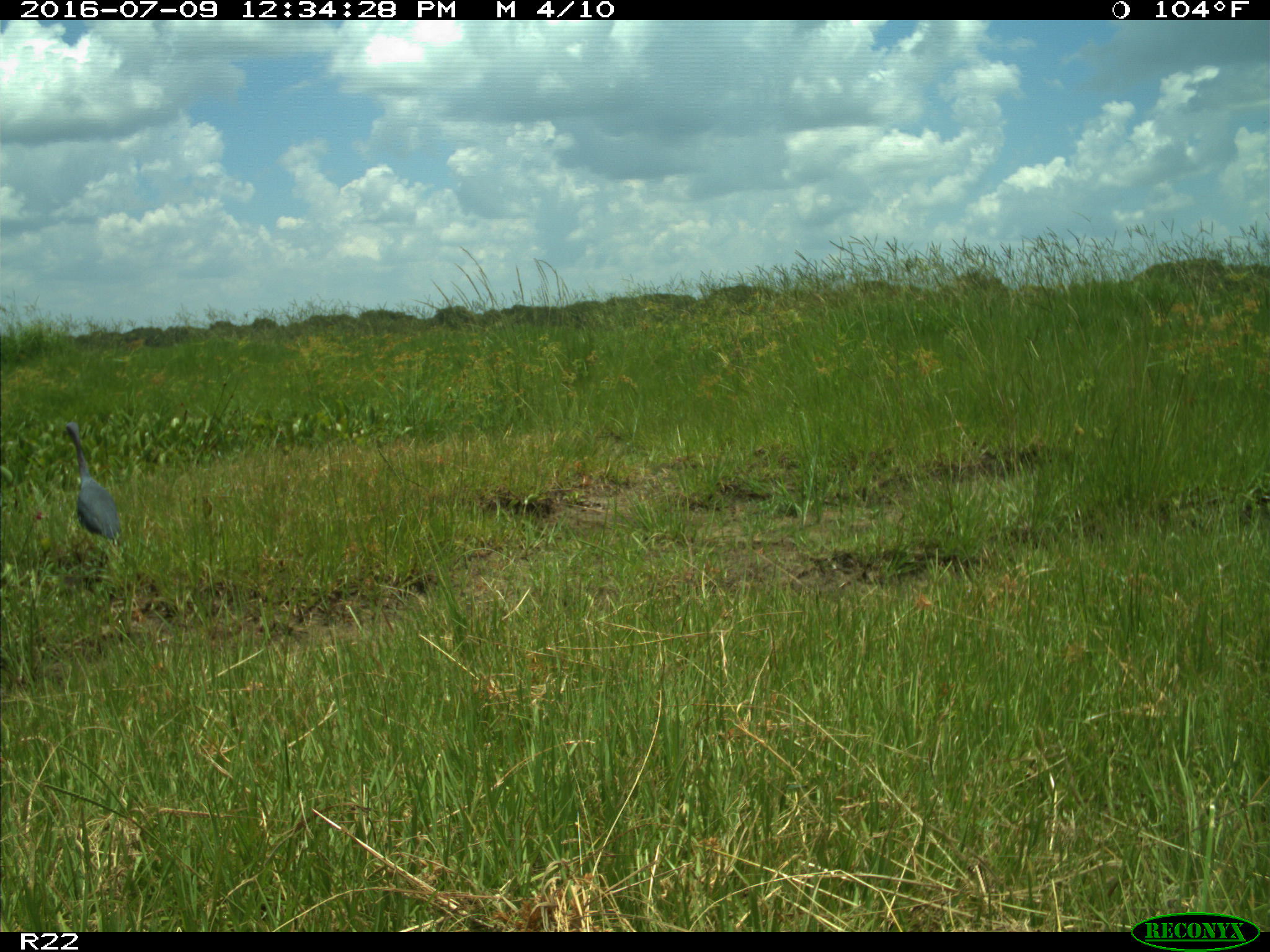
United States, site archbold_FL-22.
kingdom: Animalia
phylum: Chordata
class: Aves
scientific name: Aves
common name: birds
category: unidentified bird